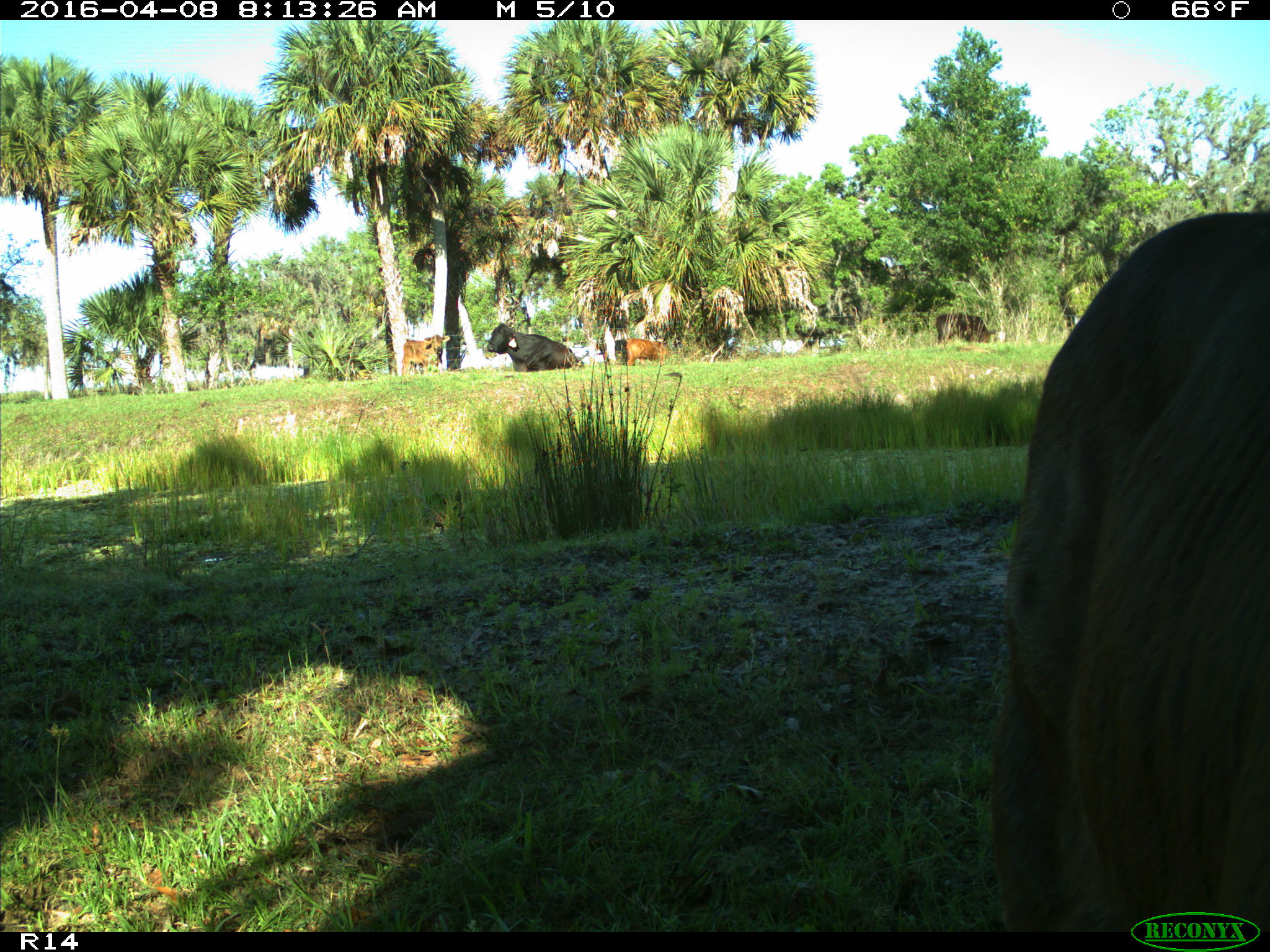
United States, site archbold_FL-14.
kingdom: Animalia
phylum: Chordata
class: Mammalia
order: Artiodactyla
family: Bovidae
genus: Bos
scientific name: Bos taurus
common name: domestic cow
Bos taurus (domestic cow).